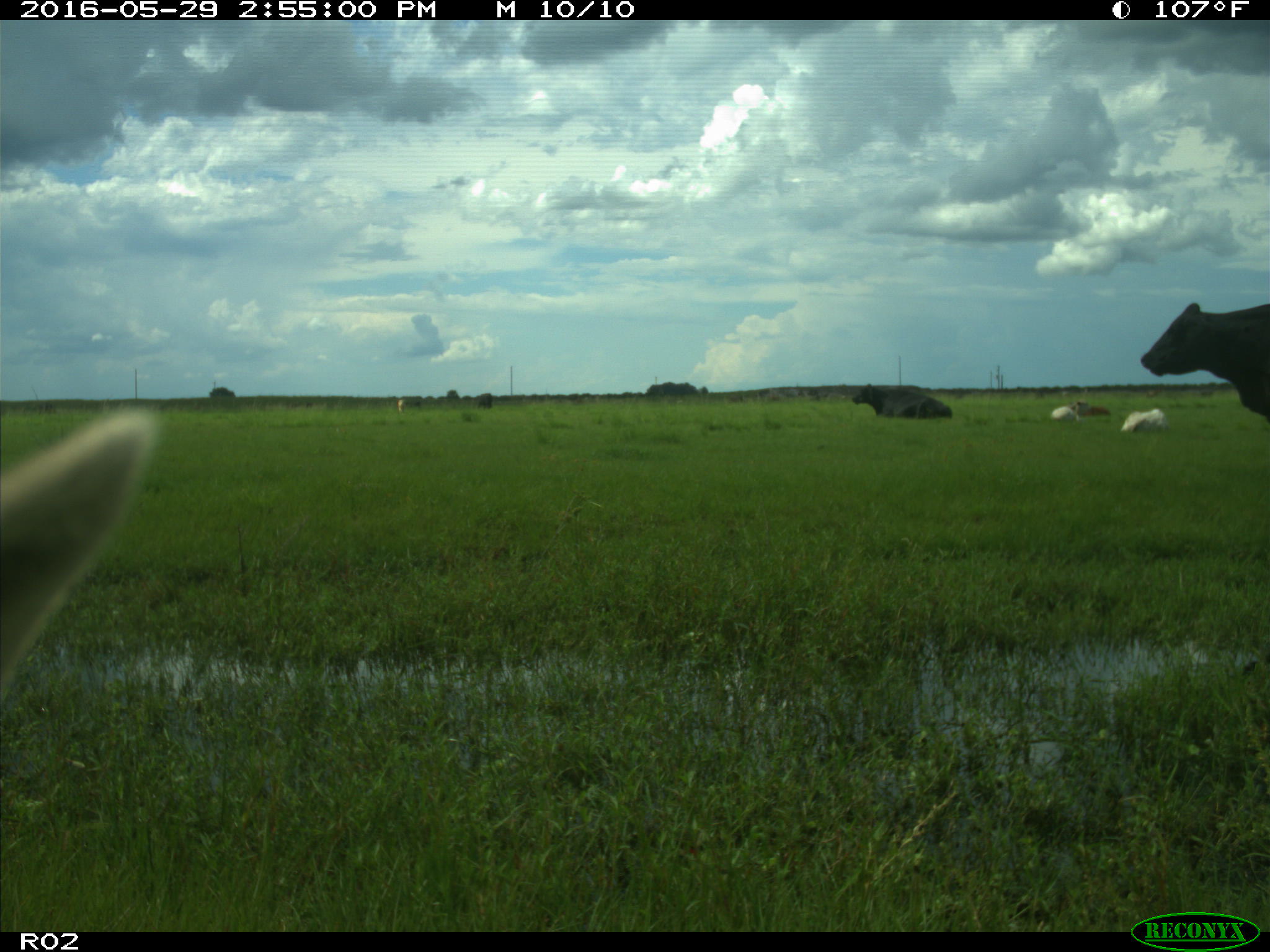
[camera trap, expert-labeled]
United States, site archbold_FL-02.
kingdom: Animalia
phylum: Chordata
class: Mammalia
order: Artiodactyla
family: Bovidae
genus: Bos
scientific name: Bos taurus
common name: domestic cow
Bos taurus (domestic cow).